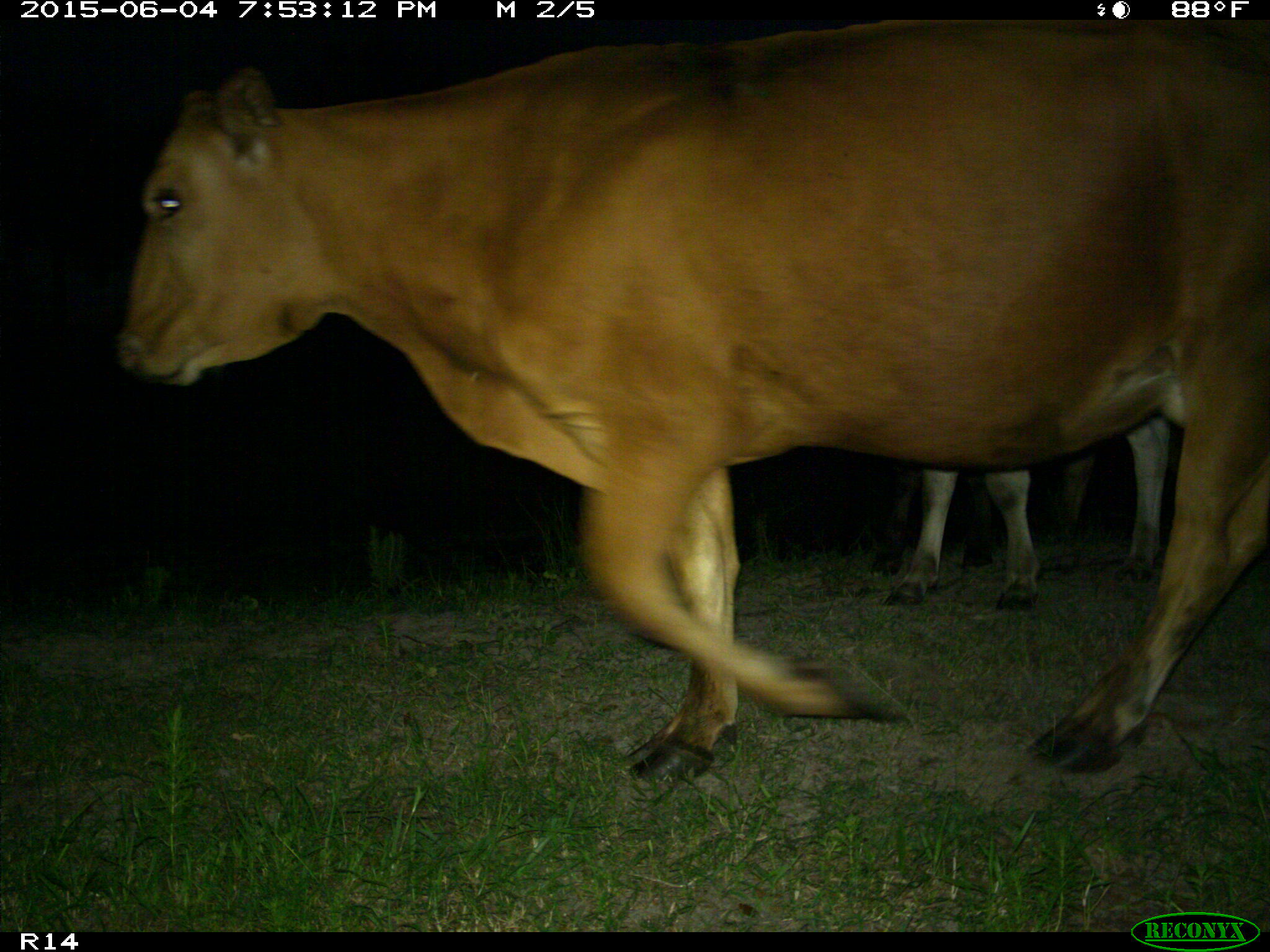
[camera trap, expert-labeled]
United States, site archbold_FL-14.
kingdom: Animalia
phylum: Chordata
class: Mammalia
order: Artiodactyla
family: Bovidae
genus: Bos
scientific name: Bos taurus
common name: domestic cow